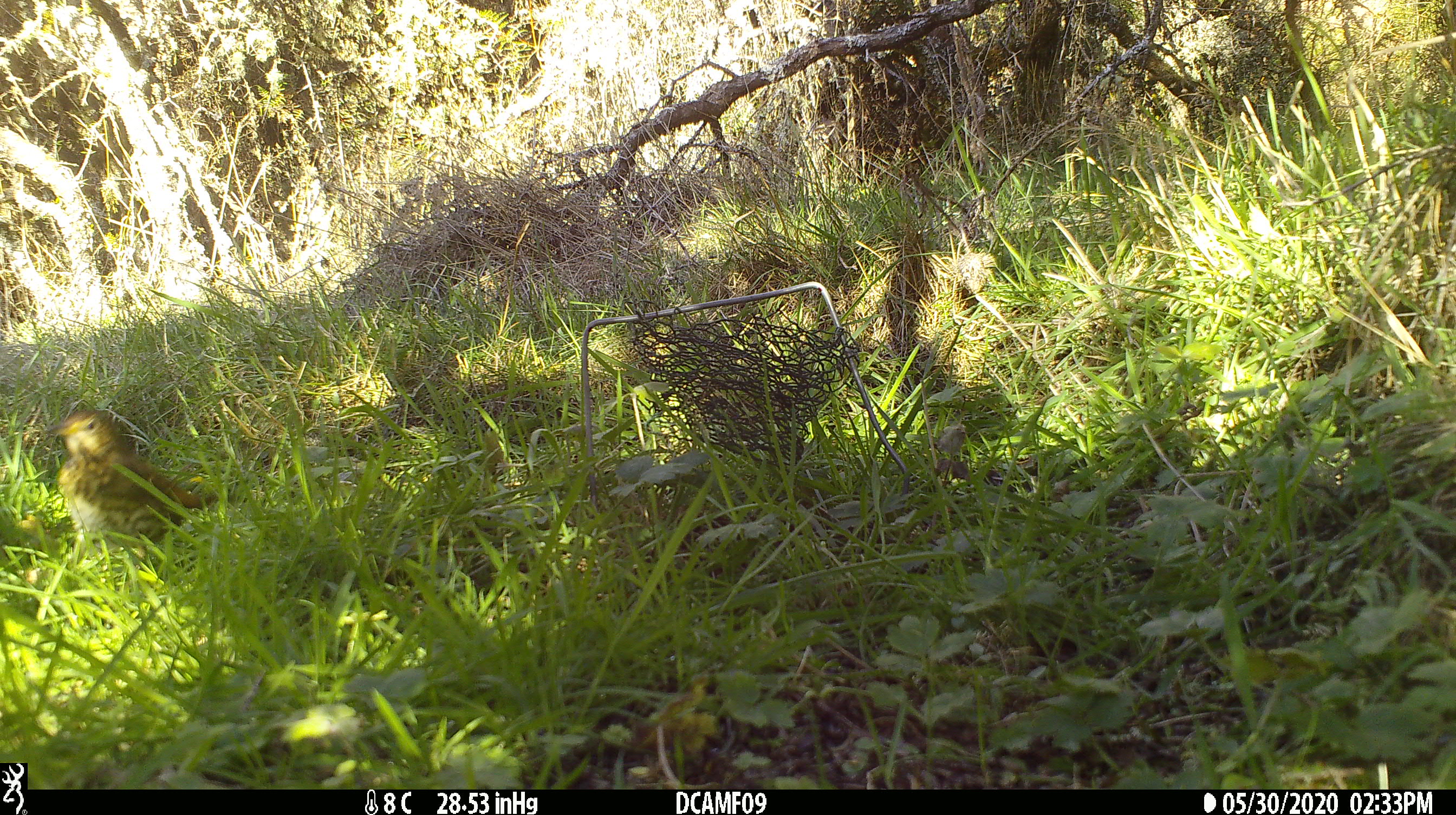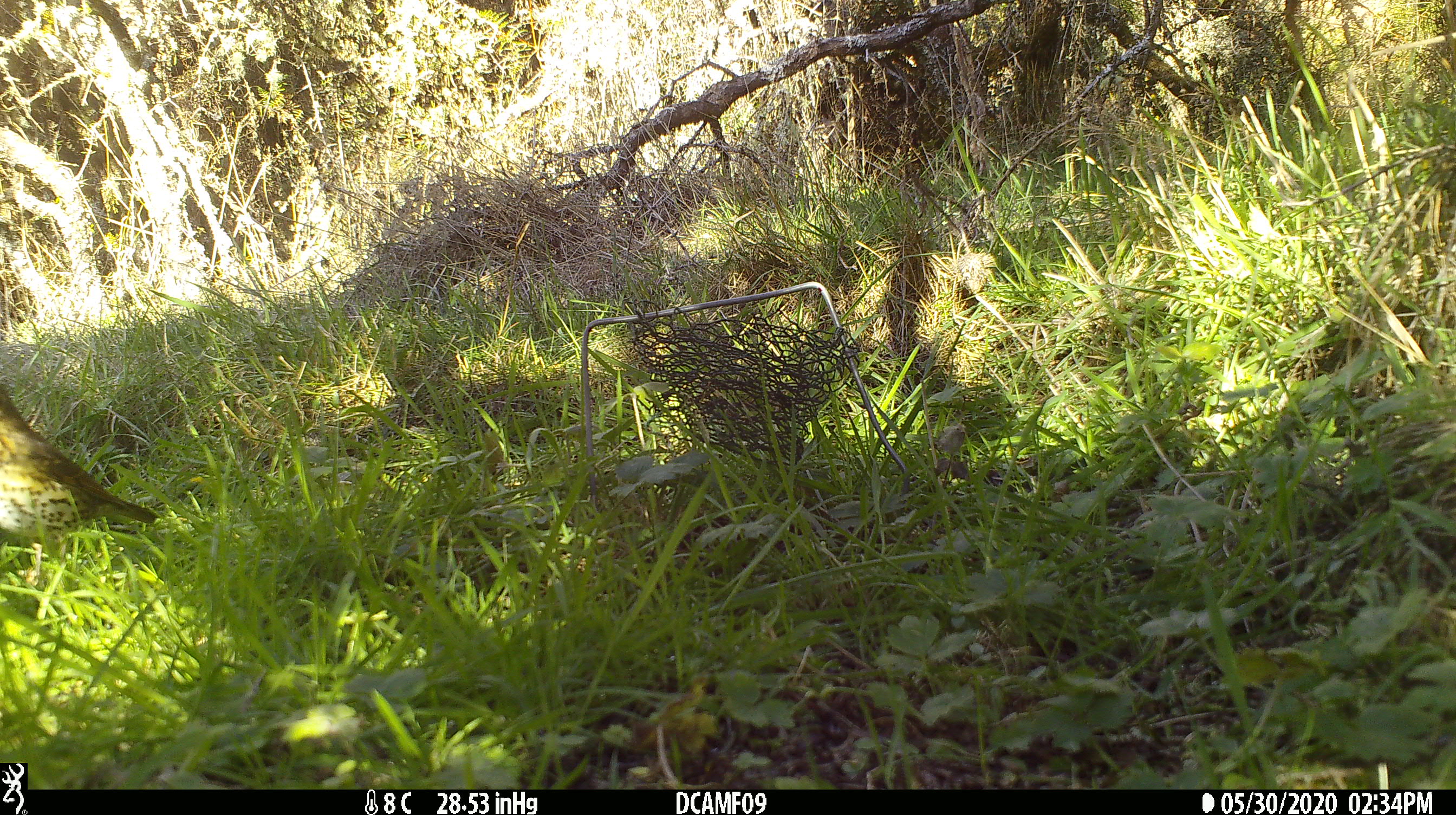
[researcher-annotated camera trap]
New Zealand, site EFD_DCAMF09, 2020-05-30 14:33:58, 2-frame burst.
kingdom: Animalia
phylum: Chordata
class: Aves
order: Passeriformes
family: Turdidae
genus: Turdus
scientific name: Turdus philomelos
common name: song thrush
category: thrush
Thrush (song thrush) (Turdus philomelos).